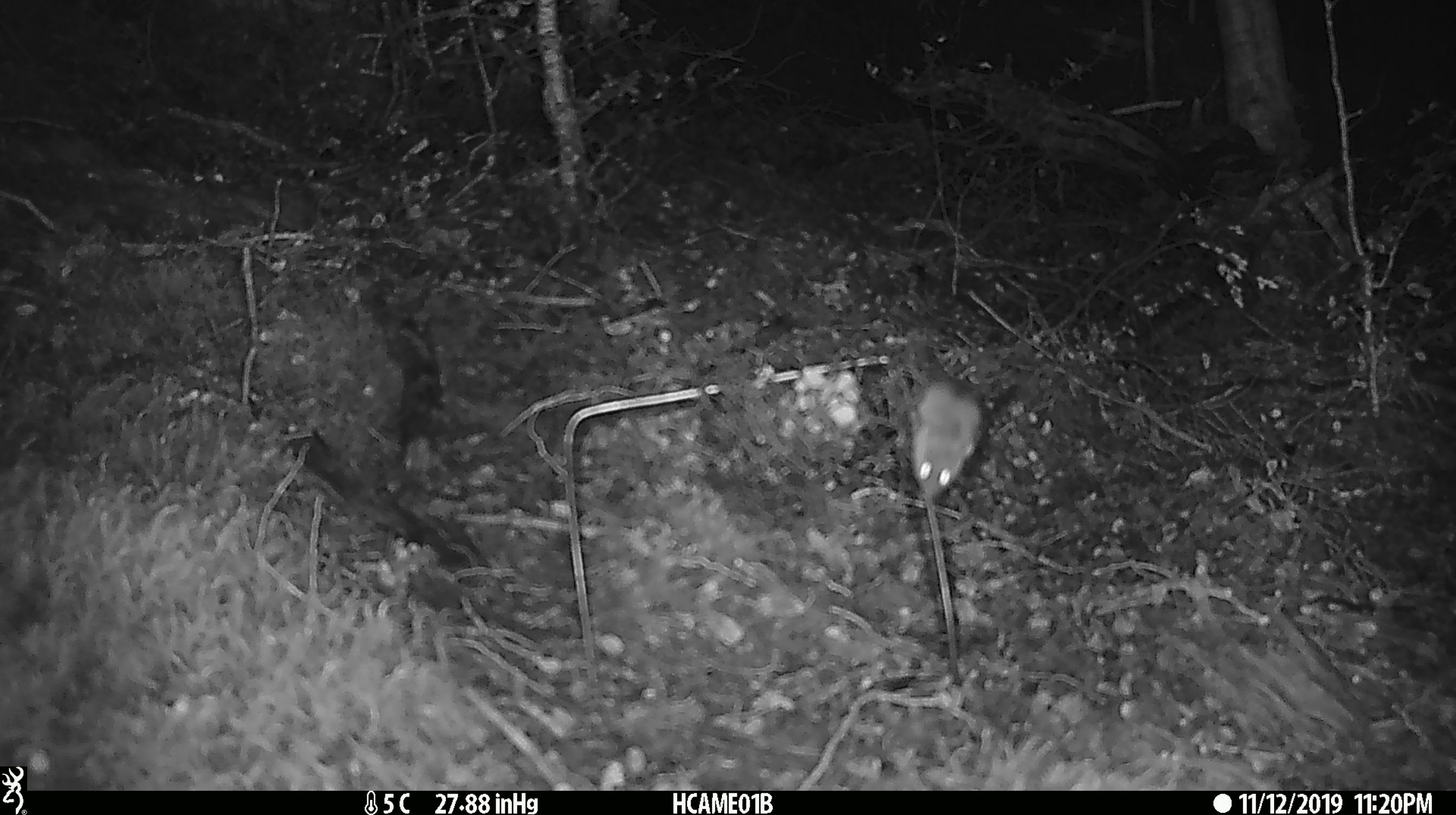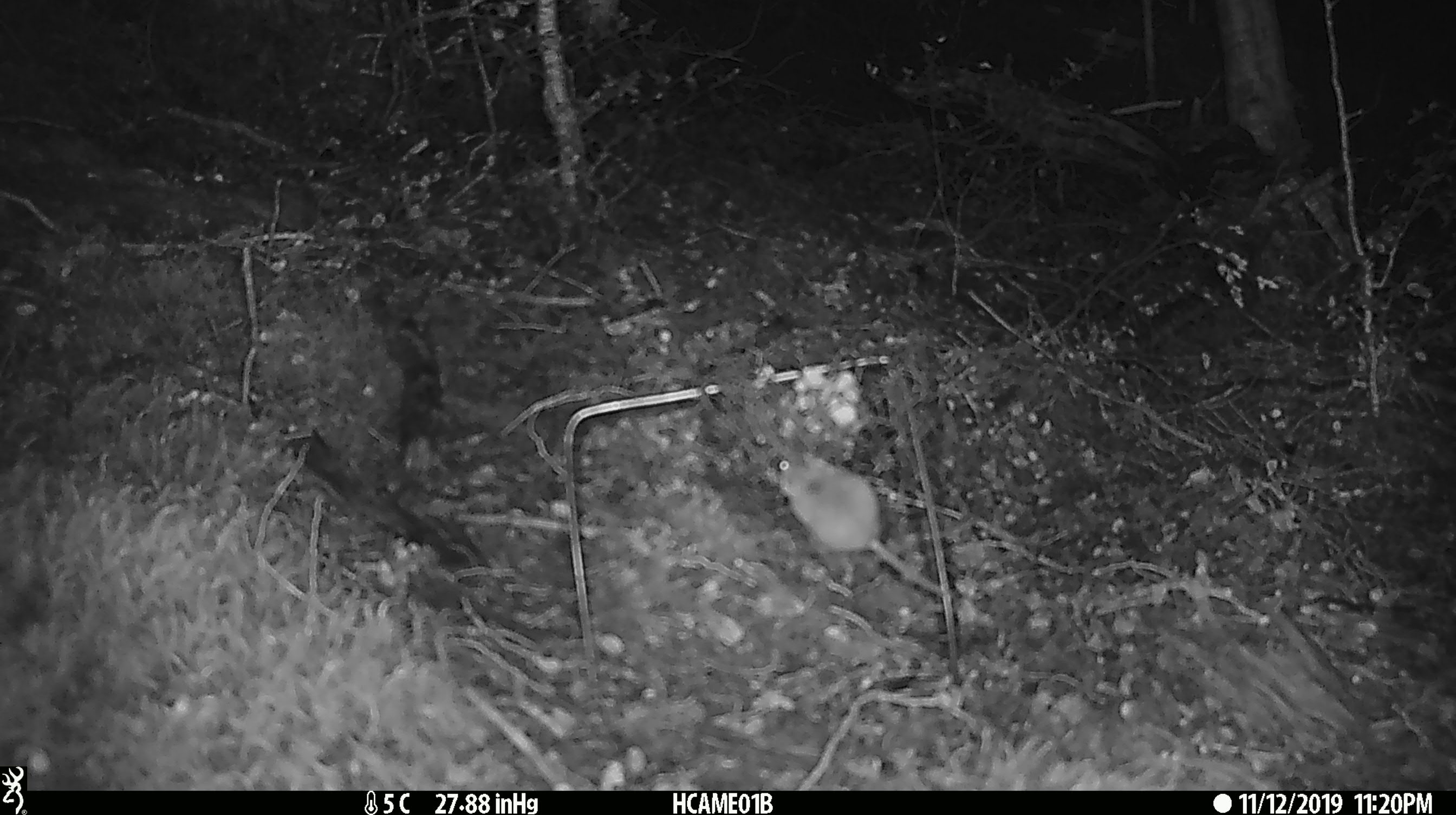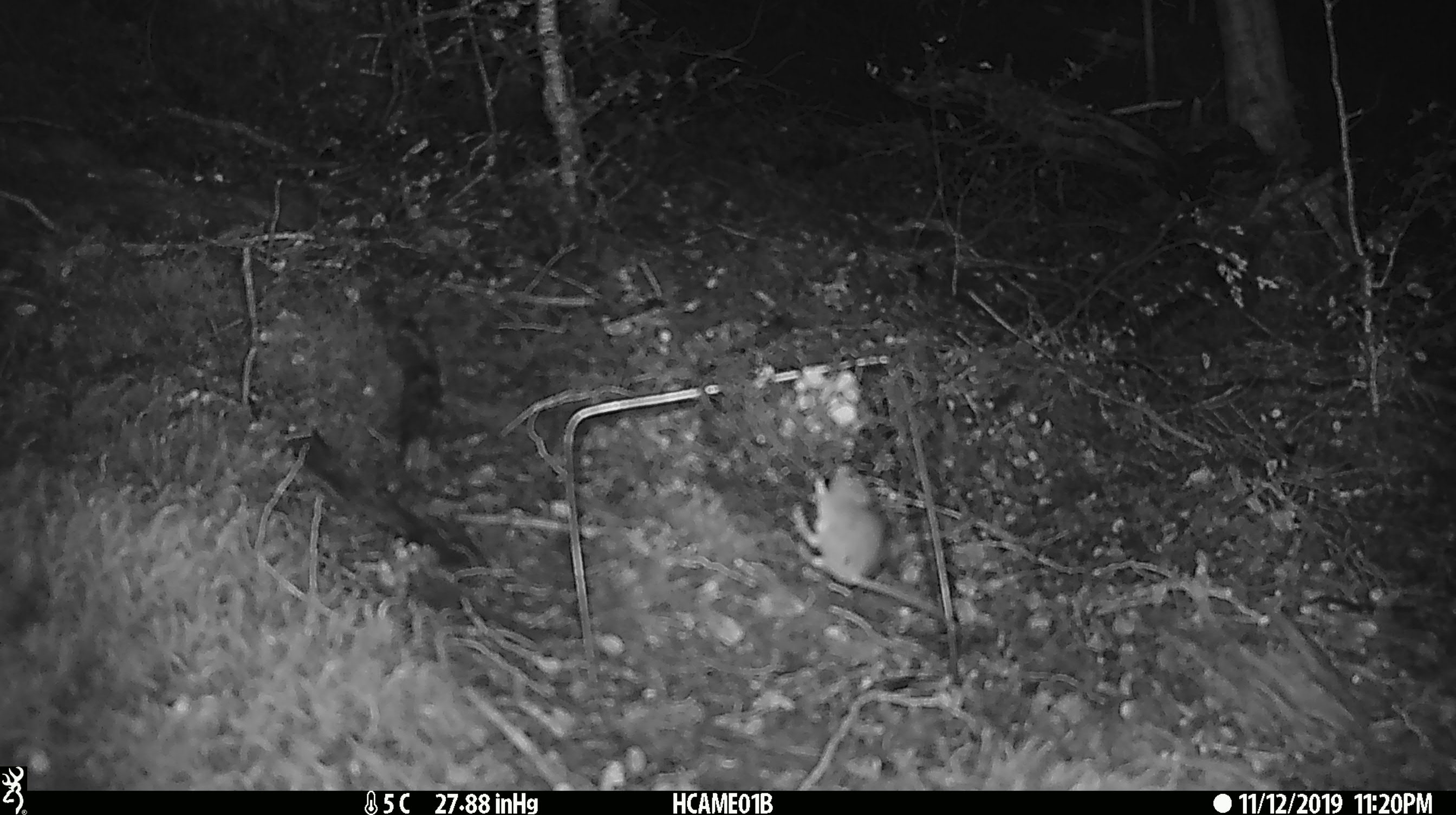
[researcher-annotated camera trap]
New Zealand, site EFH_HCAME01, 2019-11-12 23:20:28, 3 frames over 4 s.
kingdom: Animalia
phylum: Chordata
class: Mammalia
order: Rodentia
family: Muridae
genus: Mus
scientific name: Mus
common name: mouse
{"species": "mouse (Mus)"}